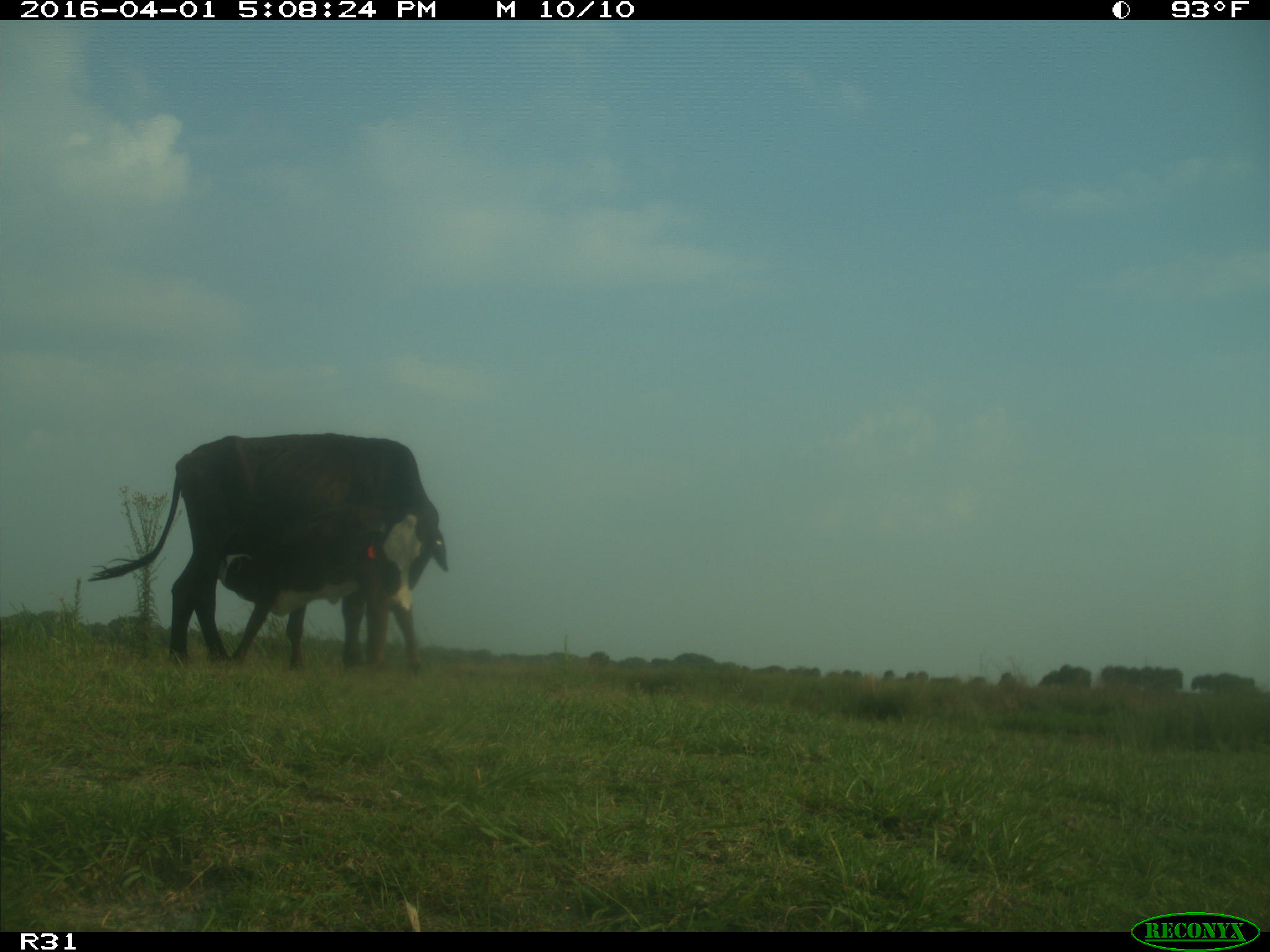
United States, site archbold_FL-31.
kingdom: Animalia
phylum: Chordata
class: Mammalia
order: Artiodactyla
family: Bovidae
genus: Bos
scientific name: Bos taurus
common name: domestic cow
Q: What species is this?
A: Bos taurus (domestic cow).